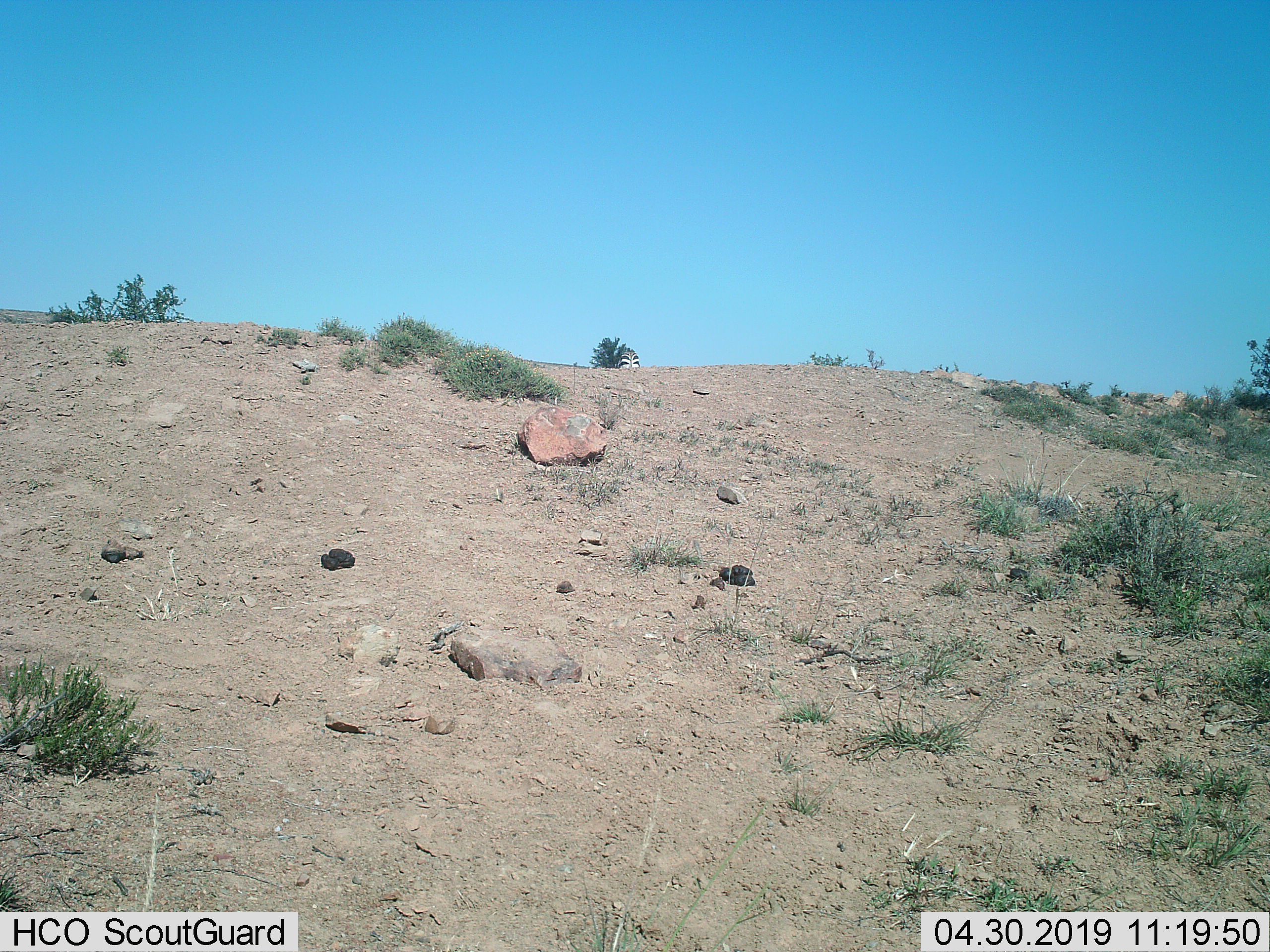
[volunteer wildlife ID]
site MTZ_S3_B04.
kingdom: Animalia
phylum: Chordata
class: Mammalia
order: Perissodactyla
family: Equidae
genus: Equus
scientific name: Equus zebra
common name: mountain zebra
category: zebramountain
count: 1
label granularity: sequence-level